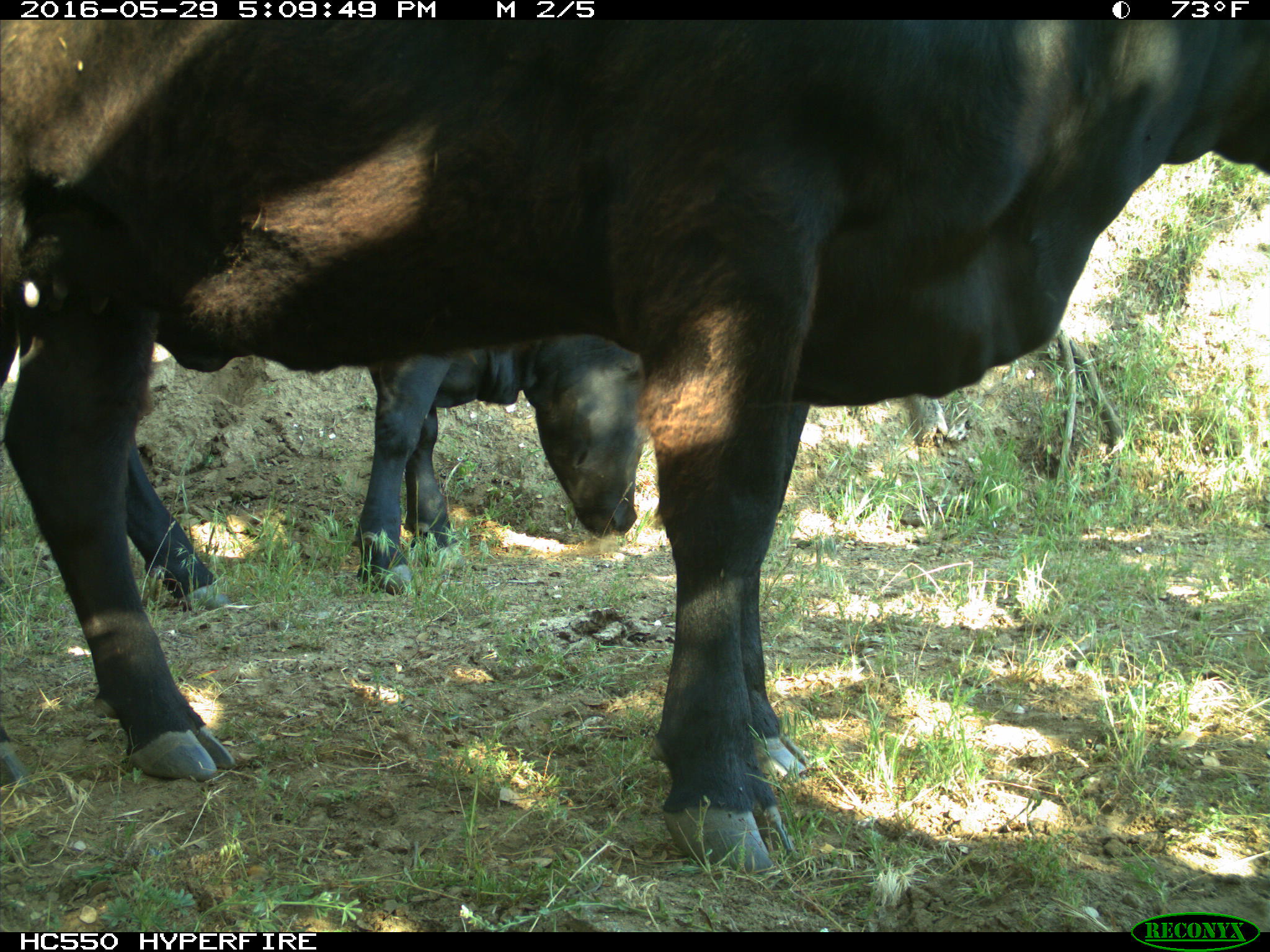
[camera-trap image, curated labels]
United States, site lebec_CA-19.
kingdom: Animalia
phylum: Chordata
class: Mammalia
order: Artiodactyla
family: Bovidae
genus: Bos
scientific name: Bos taurus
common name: domestic cow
Bos taurus (domestic cow).